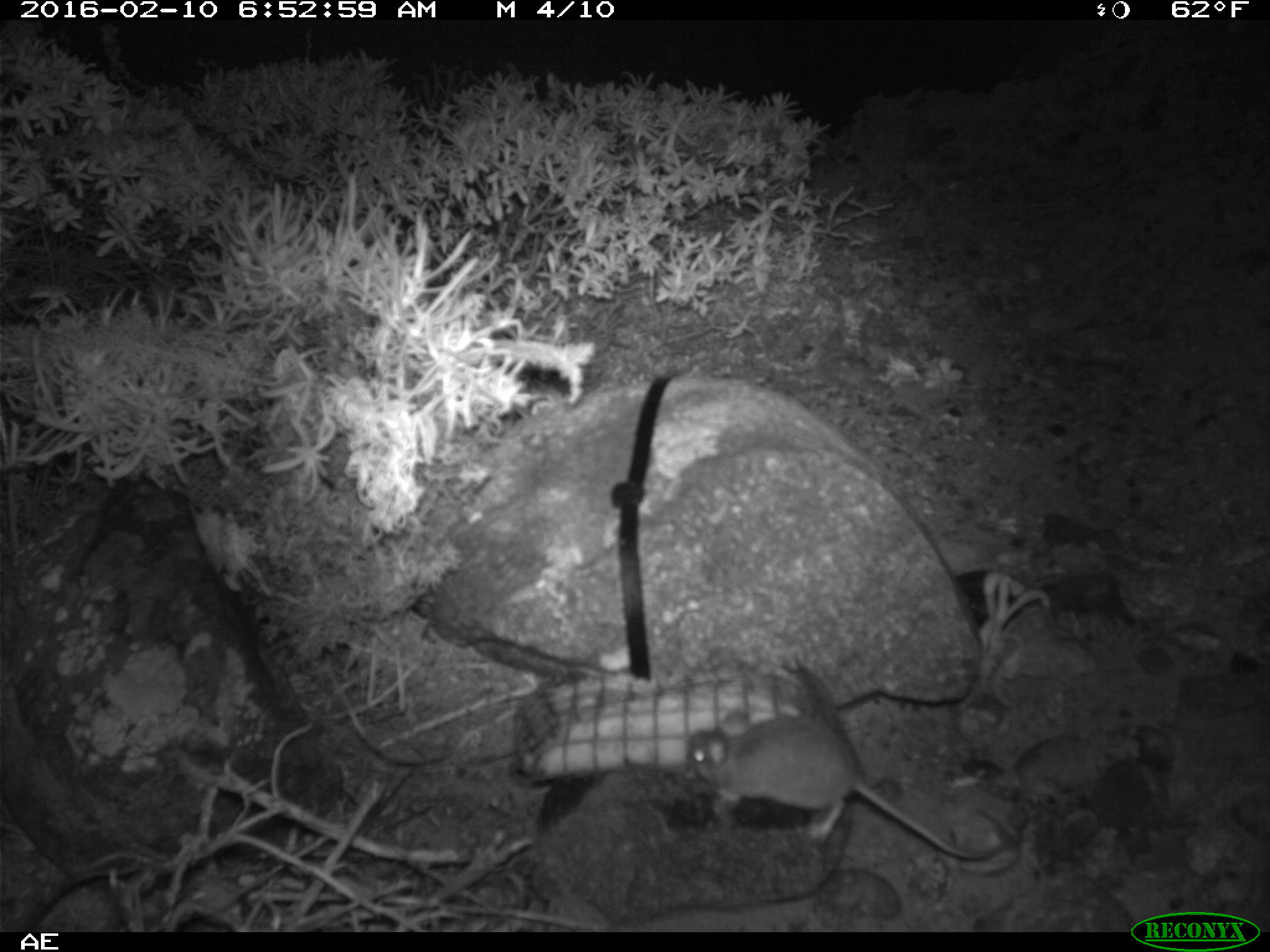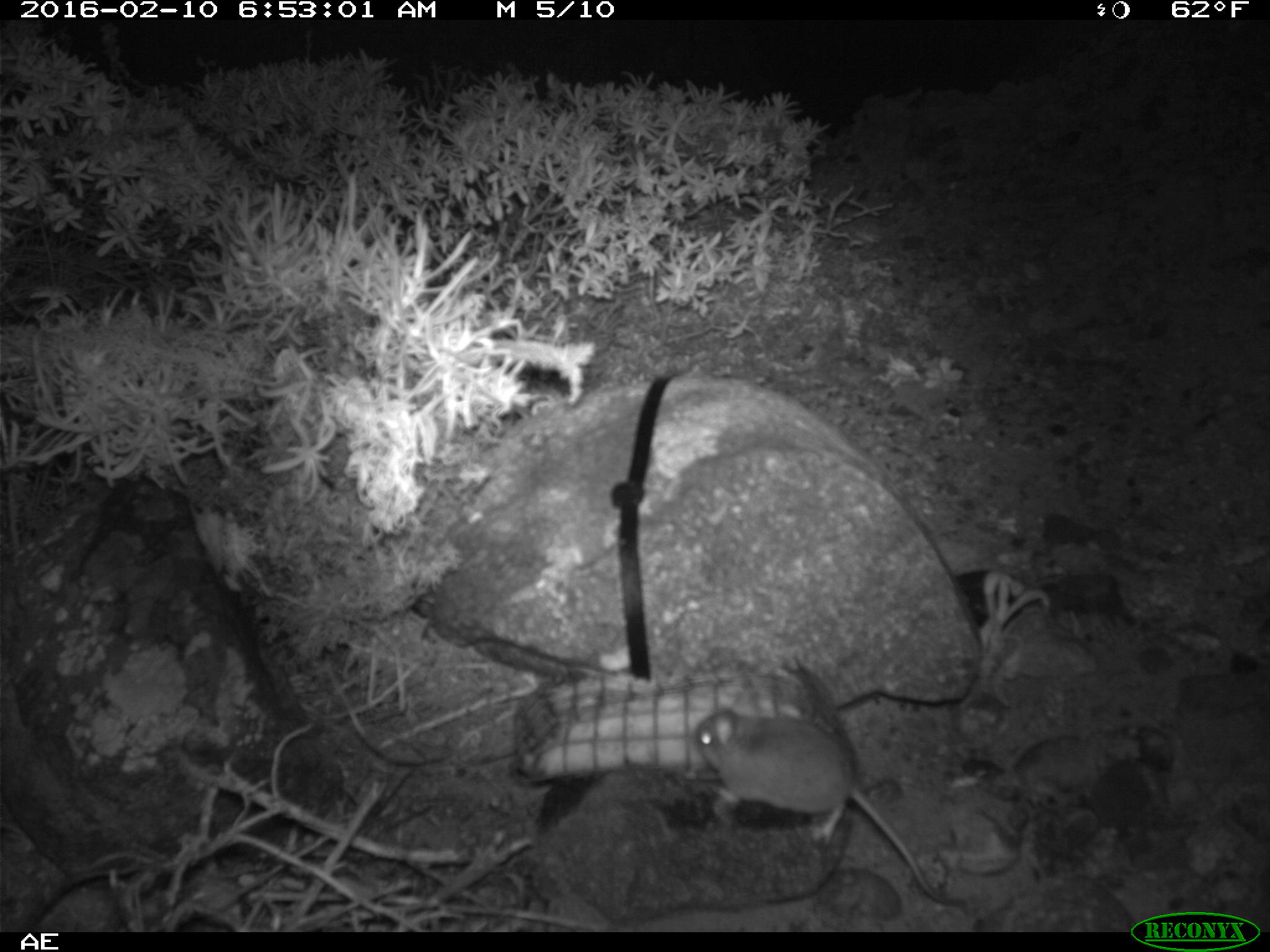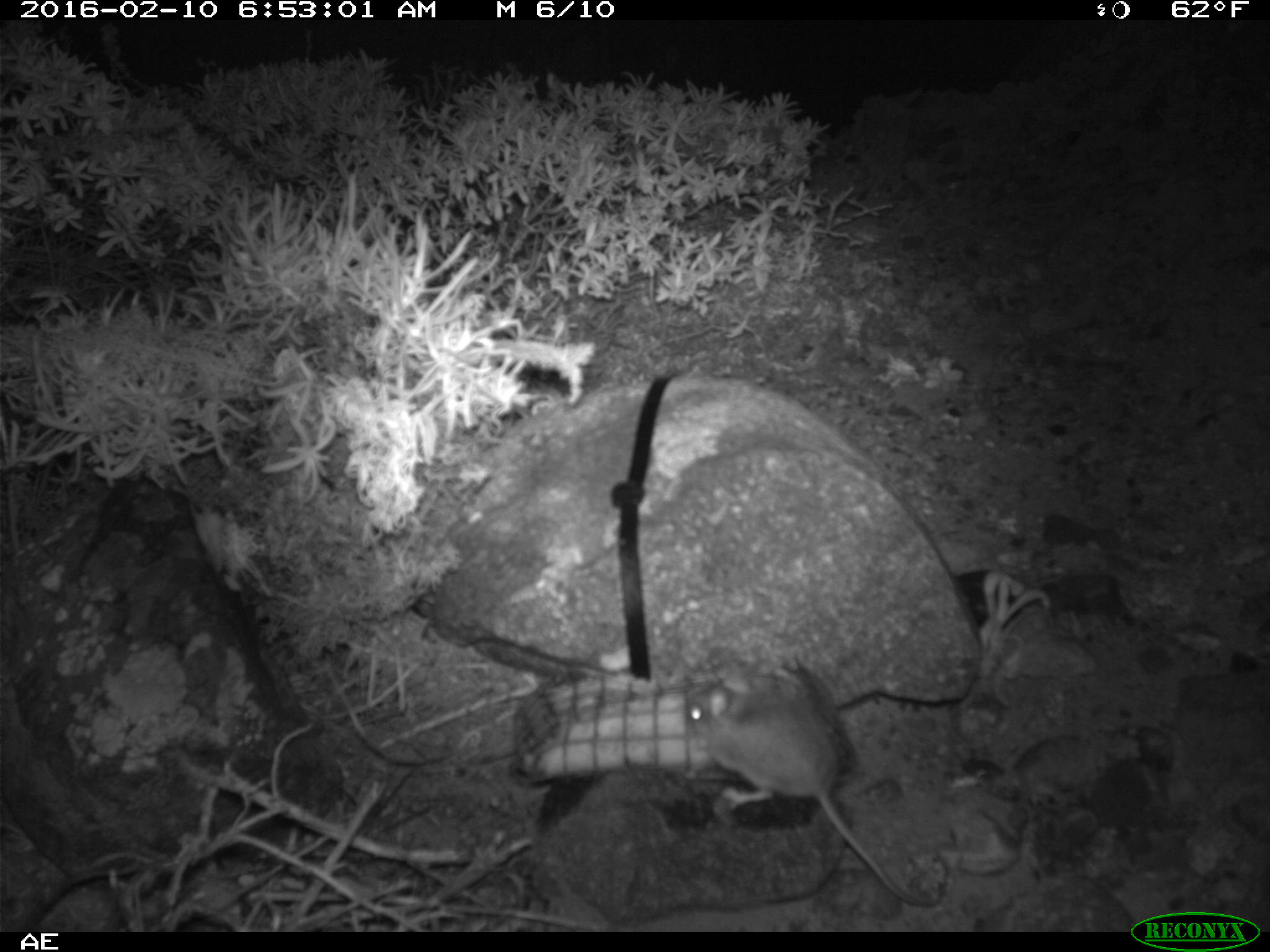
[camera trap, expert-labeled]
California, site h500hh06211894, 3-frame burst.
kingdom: Animalia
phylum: Chordata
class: Mammalia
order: Rodentia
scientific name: Rodentia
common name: rodent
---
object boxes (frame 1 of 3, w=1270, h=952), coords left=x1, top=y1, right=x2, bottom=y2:
rodent: left=686, top=711, right=1000, bottom=858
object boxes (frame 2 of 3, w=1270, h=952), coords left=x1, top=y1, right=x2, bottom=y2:
rodent: left=690, top=706, right=969, bottom=912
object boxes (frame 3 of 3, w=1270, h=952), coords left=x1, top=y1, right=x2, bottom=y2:
rodent: left=686, top=677, right=939, bottom=908